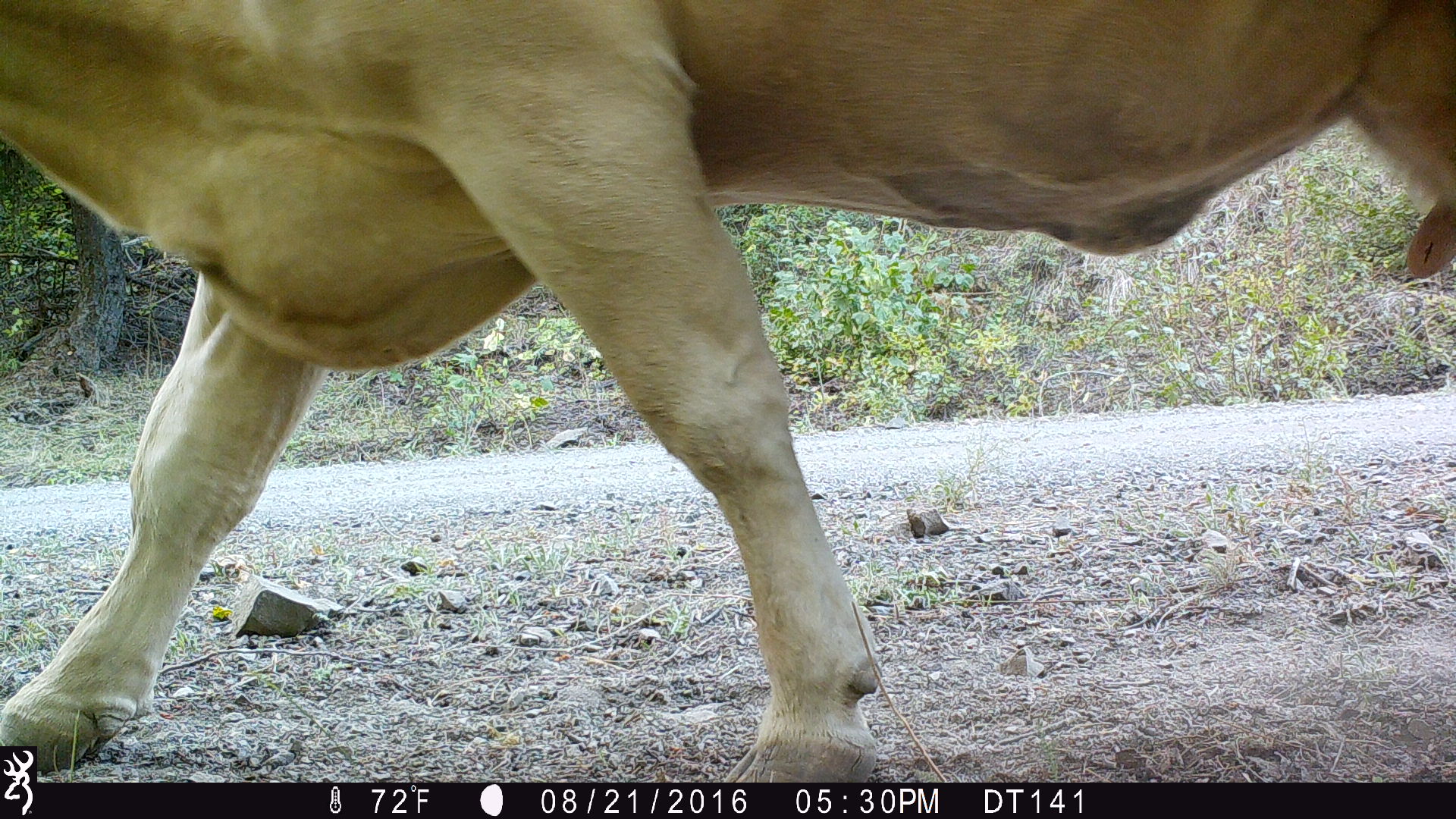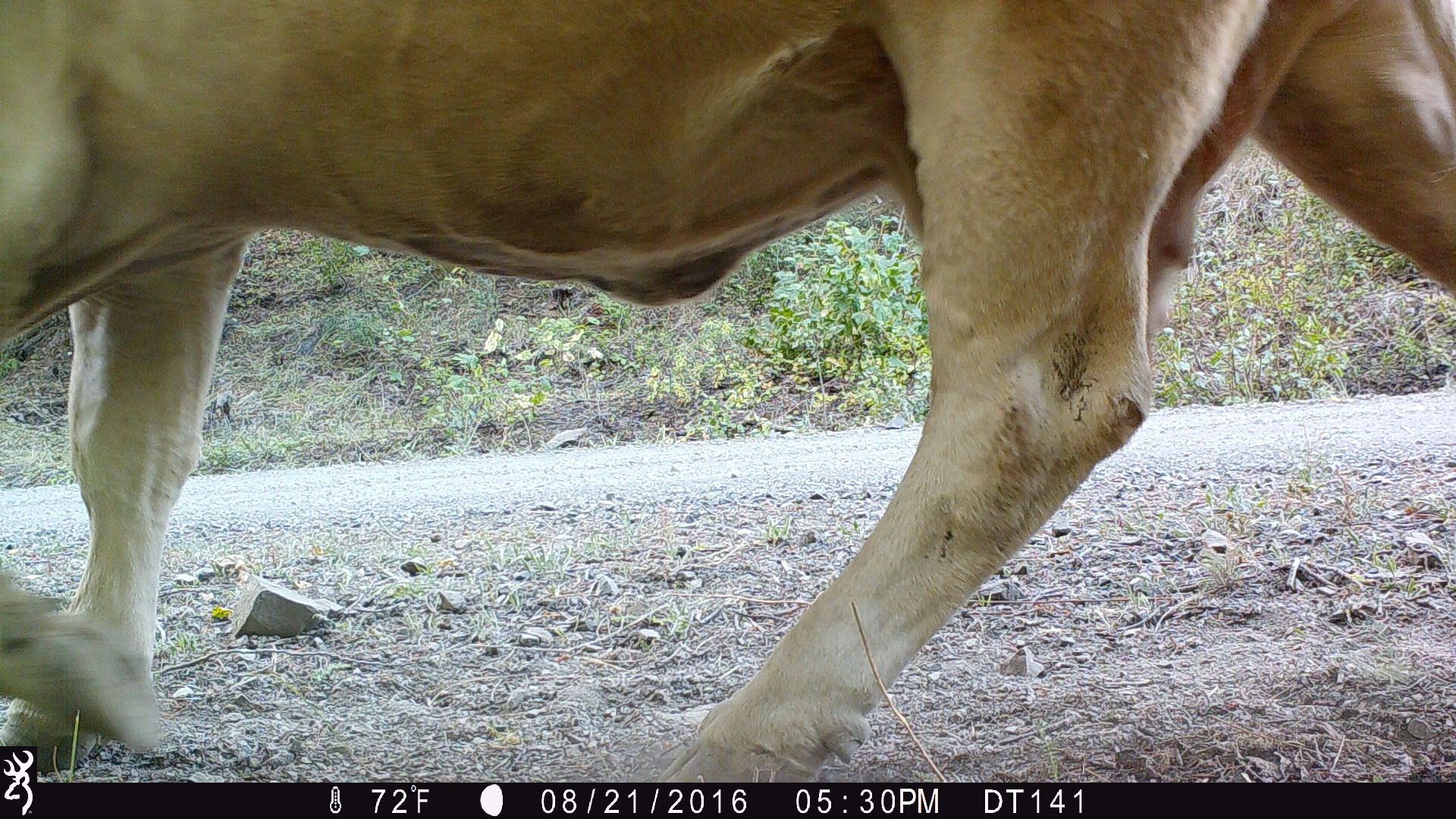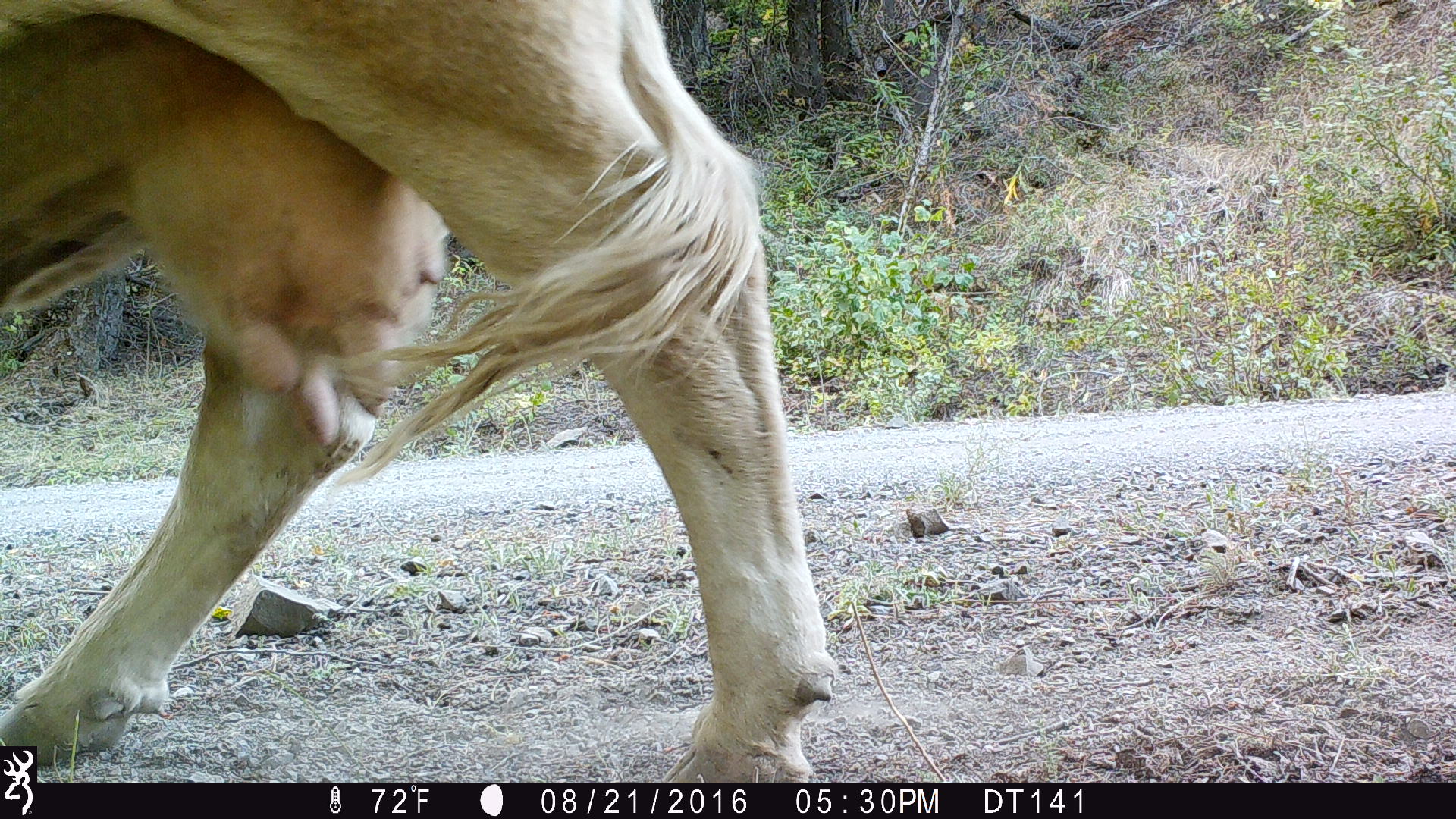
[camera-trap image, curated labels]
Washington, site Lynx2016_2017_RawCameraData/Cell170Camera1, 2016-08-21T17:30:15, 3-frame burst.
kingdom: Animalia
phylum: Chordata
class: Mammalia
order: Artiodactyla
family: Bovidae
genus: Bos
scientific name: Bos taurus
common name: domestic cattle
Domestic cattle (Bos taurus). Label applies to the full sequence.